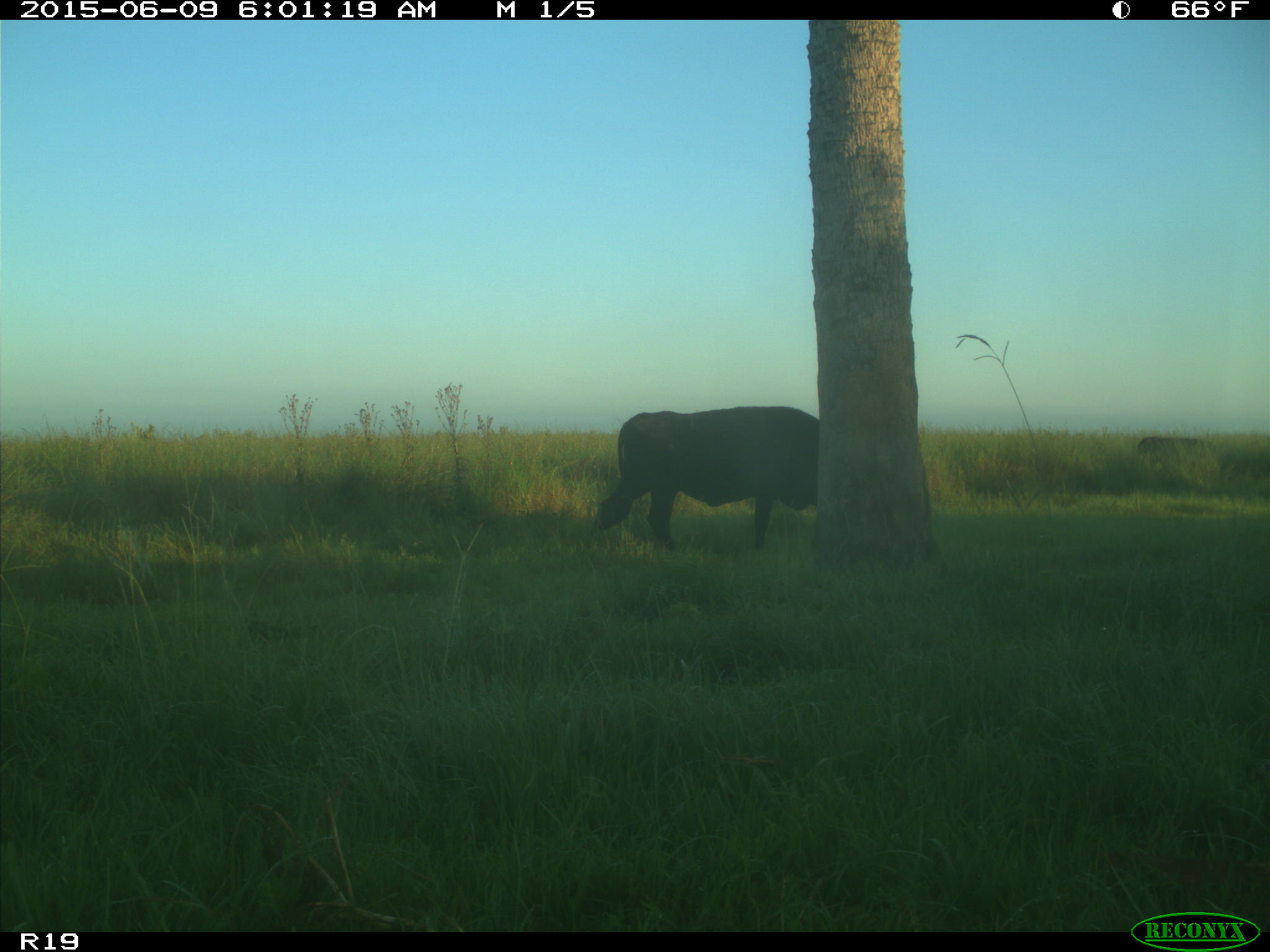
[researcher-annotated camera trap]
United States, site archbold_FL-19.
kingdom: Animalia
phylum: Chordata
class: Mammalia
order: Artiodactyla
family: Bovidae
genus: Bos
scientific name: Bos taurus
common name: domestic cow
Bos taurus (domestic cow).